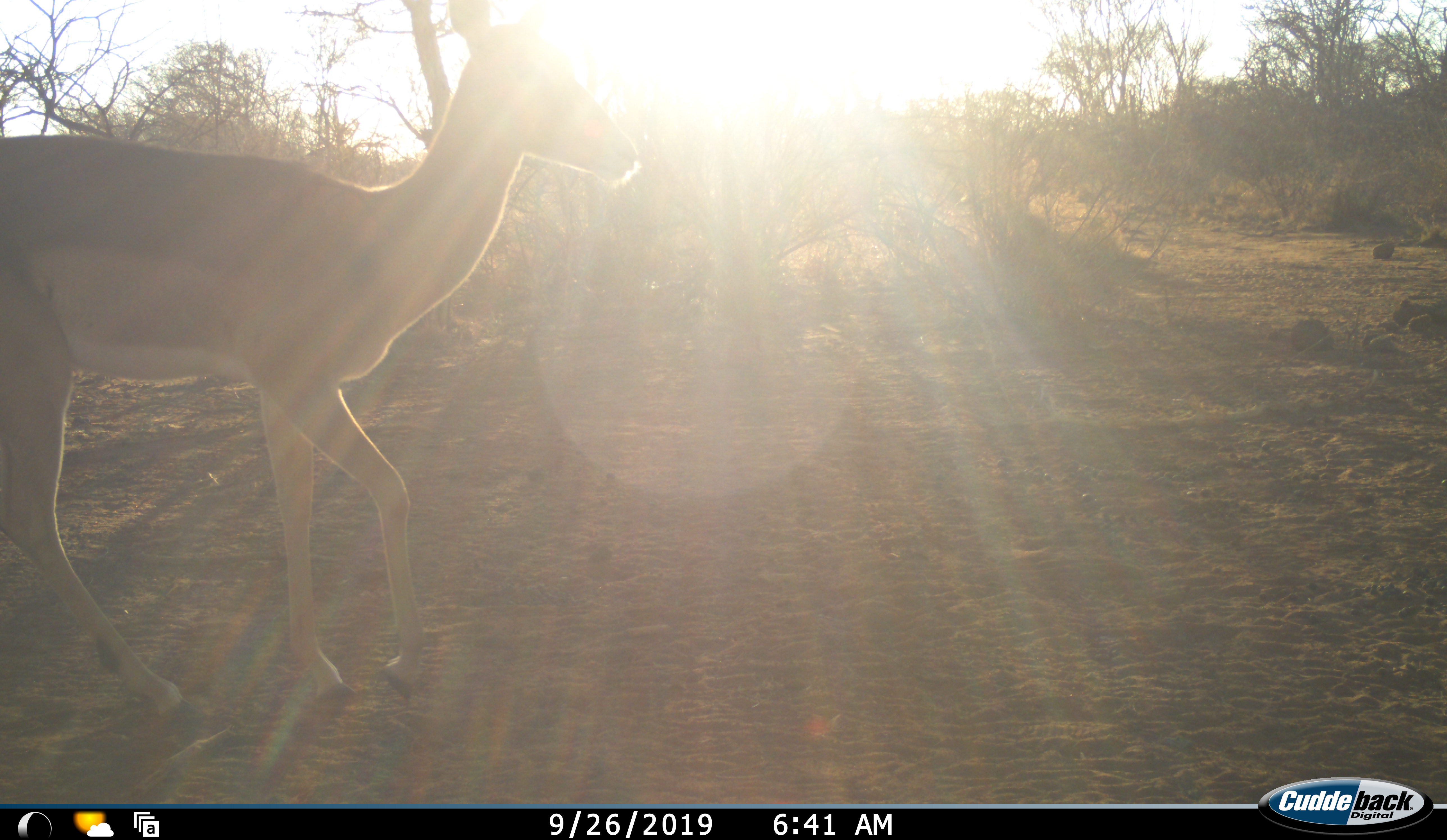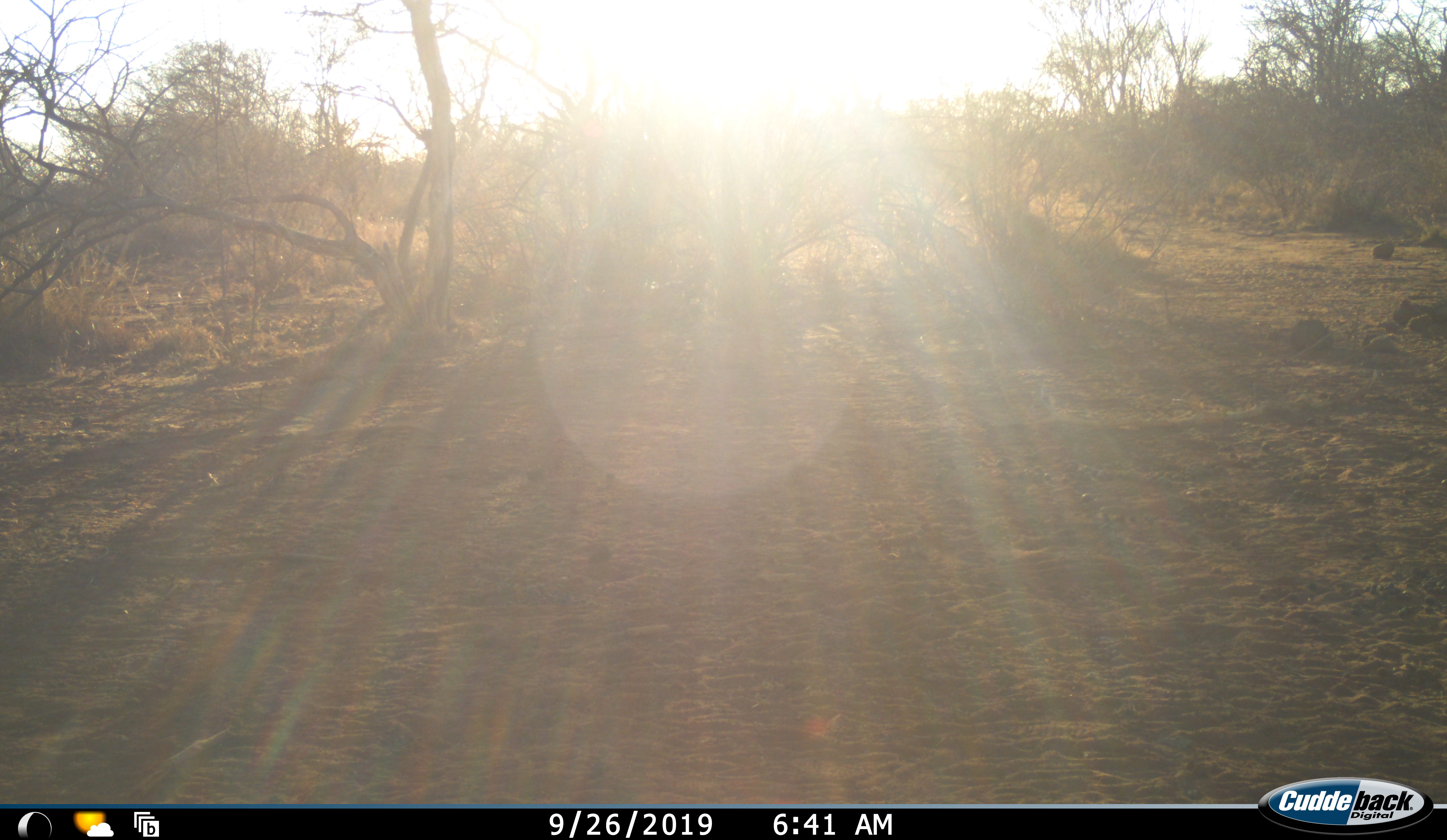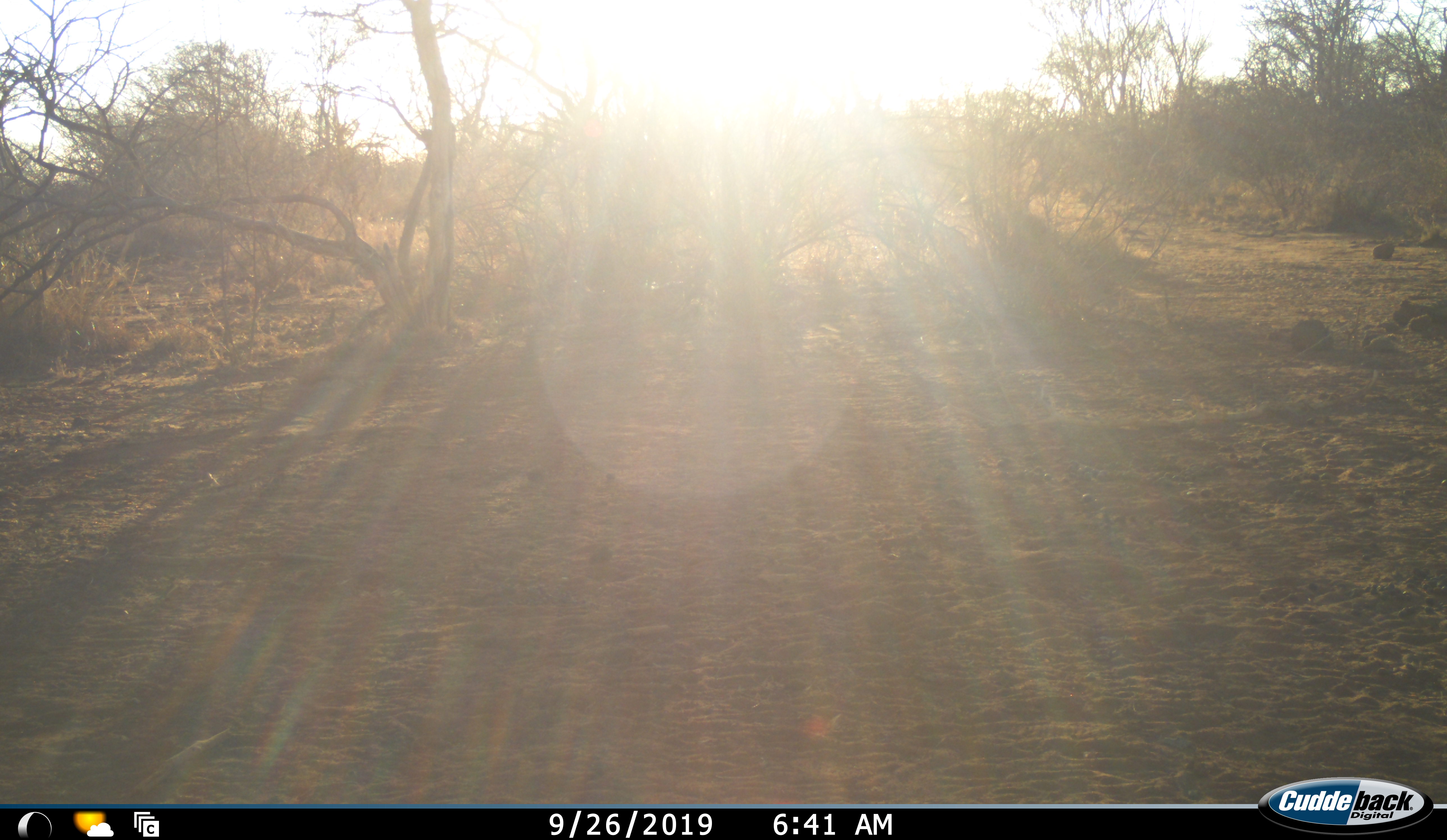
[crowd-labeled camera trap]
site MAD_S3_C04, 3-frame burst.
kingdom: Animalia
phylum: Chordata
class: Mammalia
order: Artiodactyla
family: Bovidae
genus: Aepyceros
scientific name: Aepyceros melampus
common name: impala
Impala (Aepyceros melampus), count 1. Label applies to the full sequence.